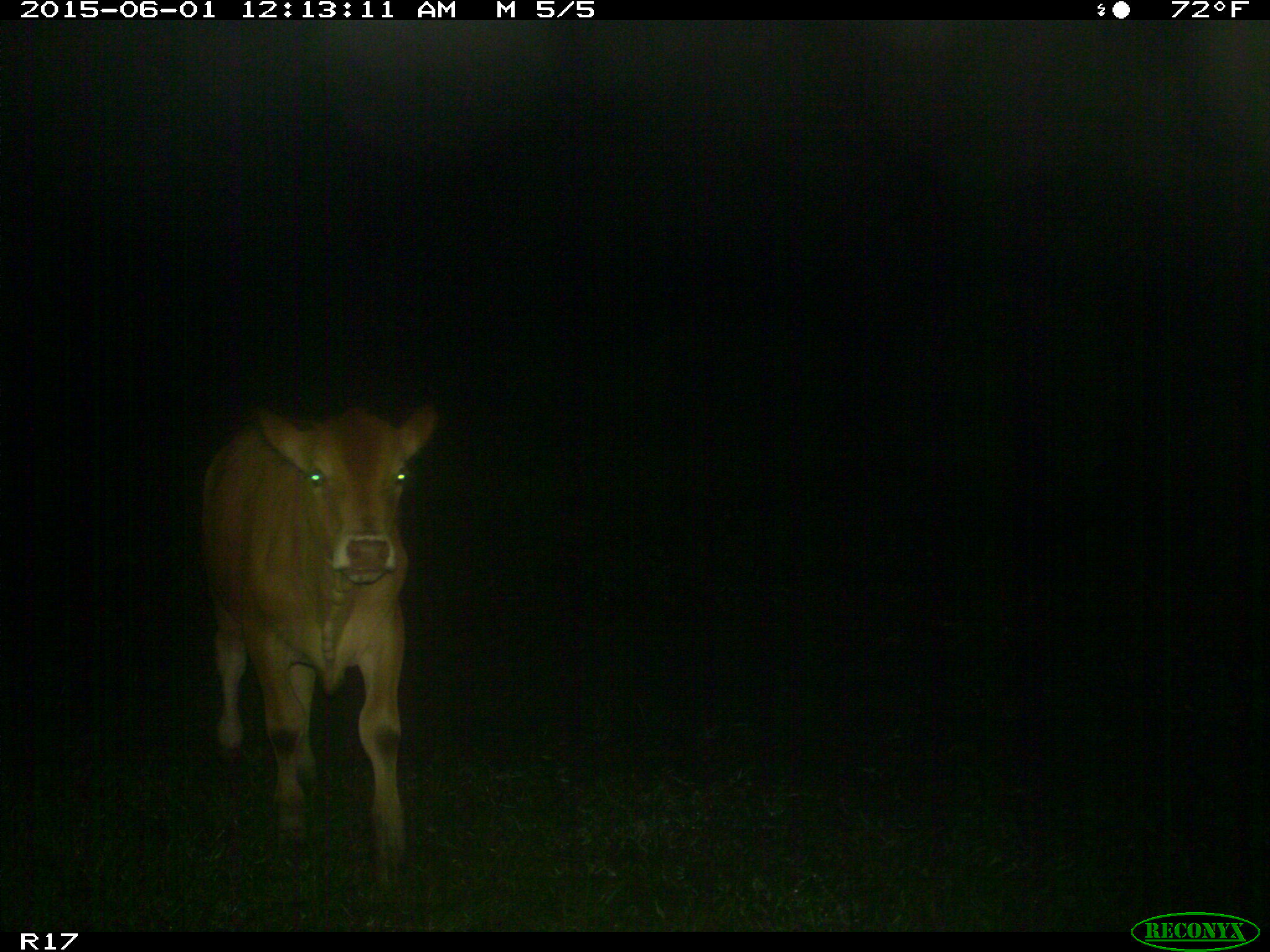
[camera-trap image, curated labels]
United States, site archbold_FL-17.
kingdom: Animalia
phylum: Chordata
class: Mammalia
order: Artiodactyla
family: Bovidae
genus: Bos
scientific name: Bos taurus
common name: domestic cow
Bos taurus (domestic cow).